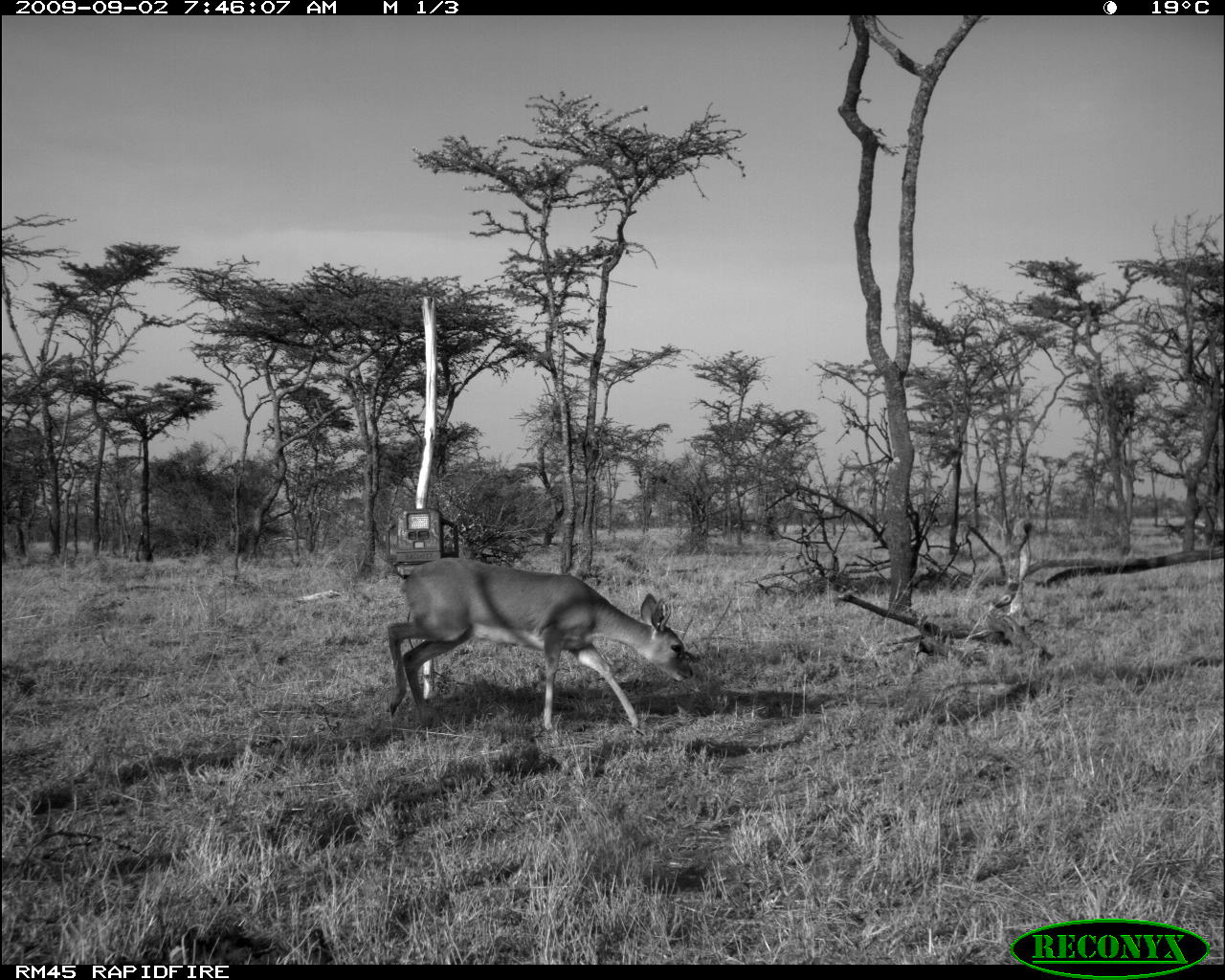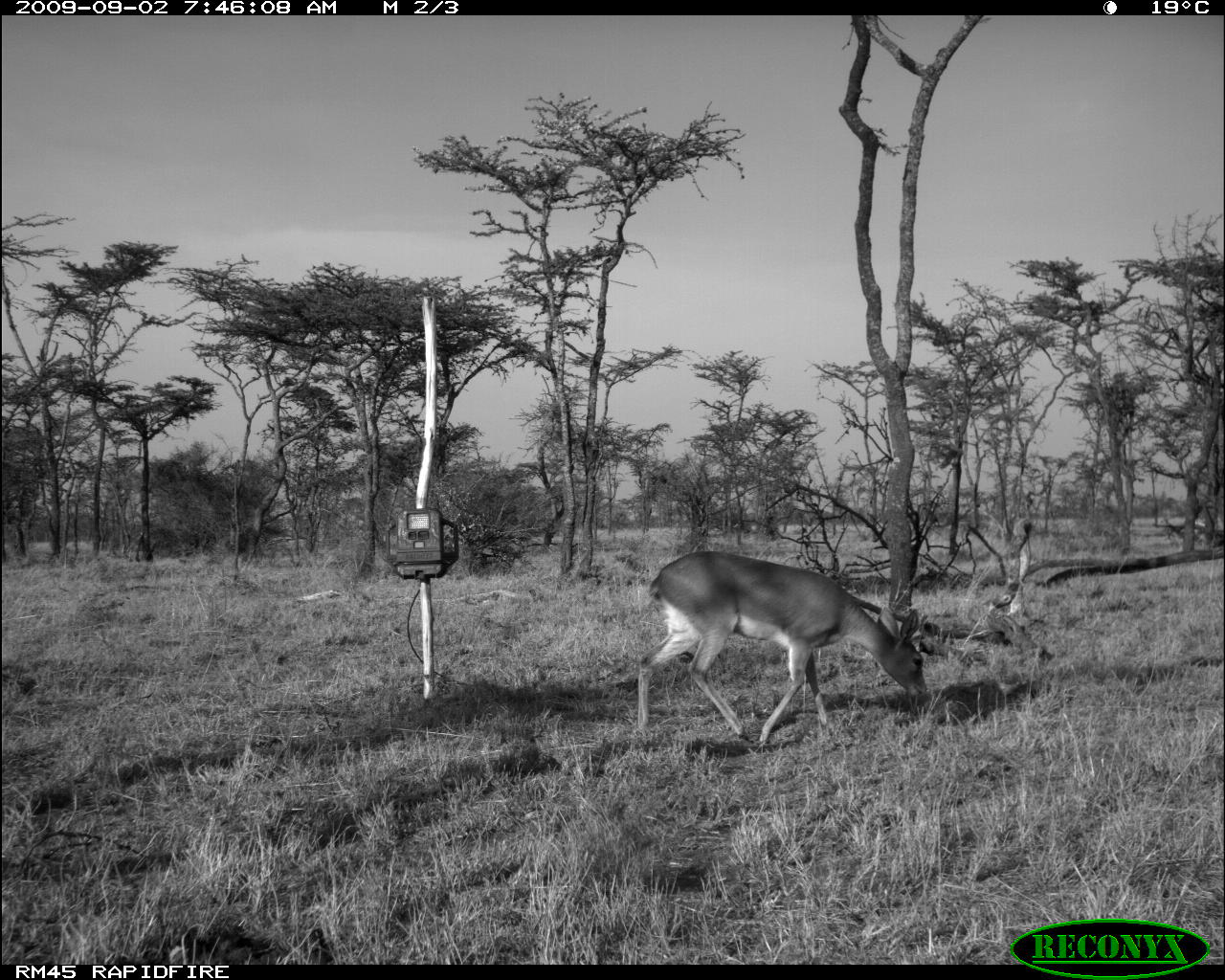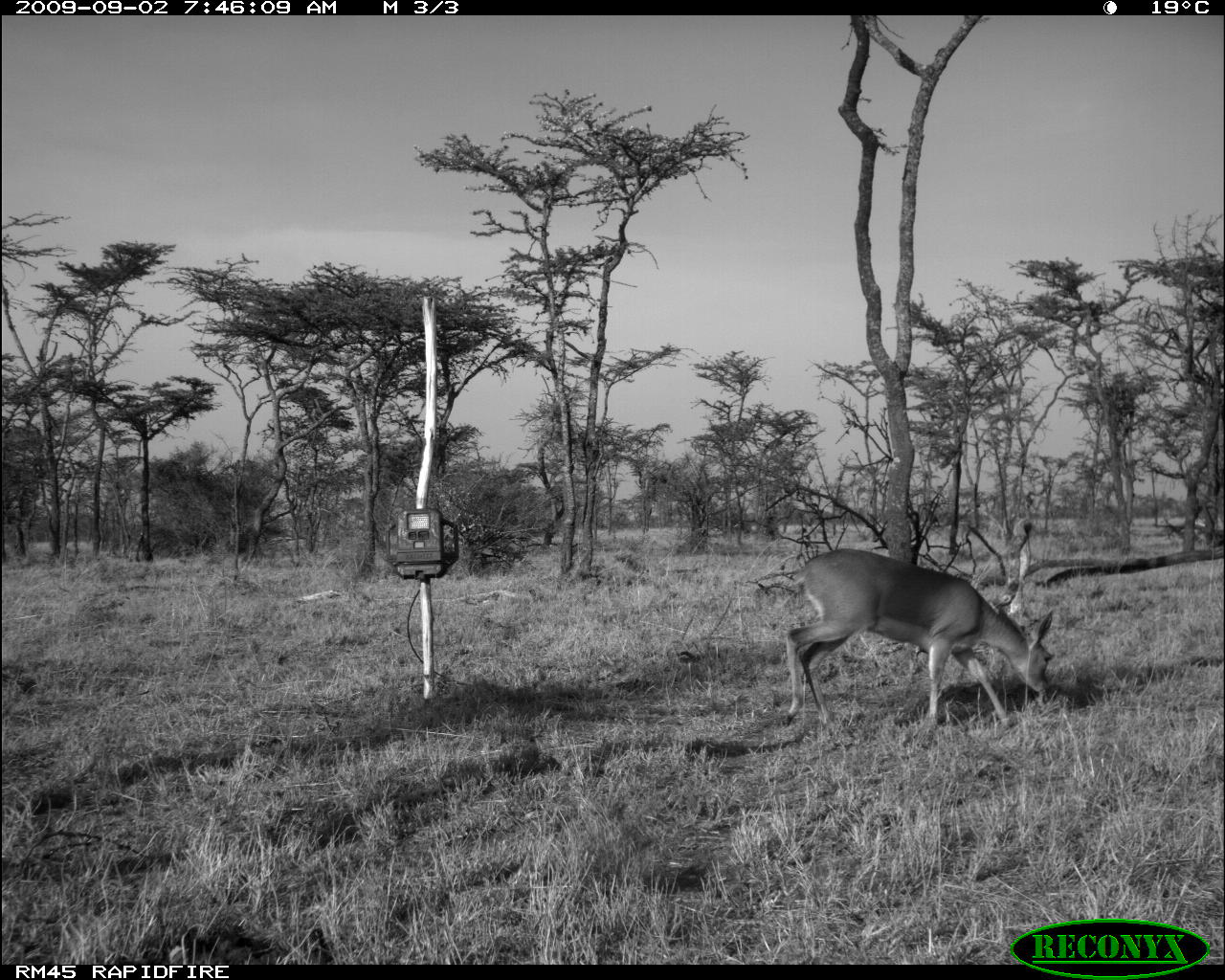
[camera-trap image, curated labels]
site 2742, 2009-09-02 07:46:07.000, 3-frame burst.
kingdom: Animalia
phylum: Chordata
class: Mammalia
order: Artiodactyla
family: Bovidae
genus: Raphicerus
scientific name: Raphicerus campestris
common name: steenbok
Raphicerus campestris (steenbok), count 1.